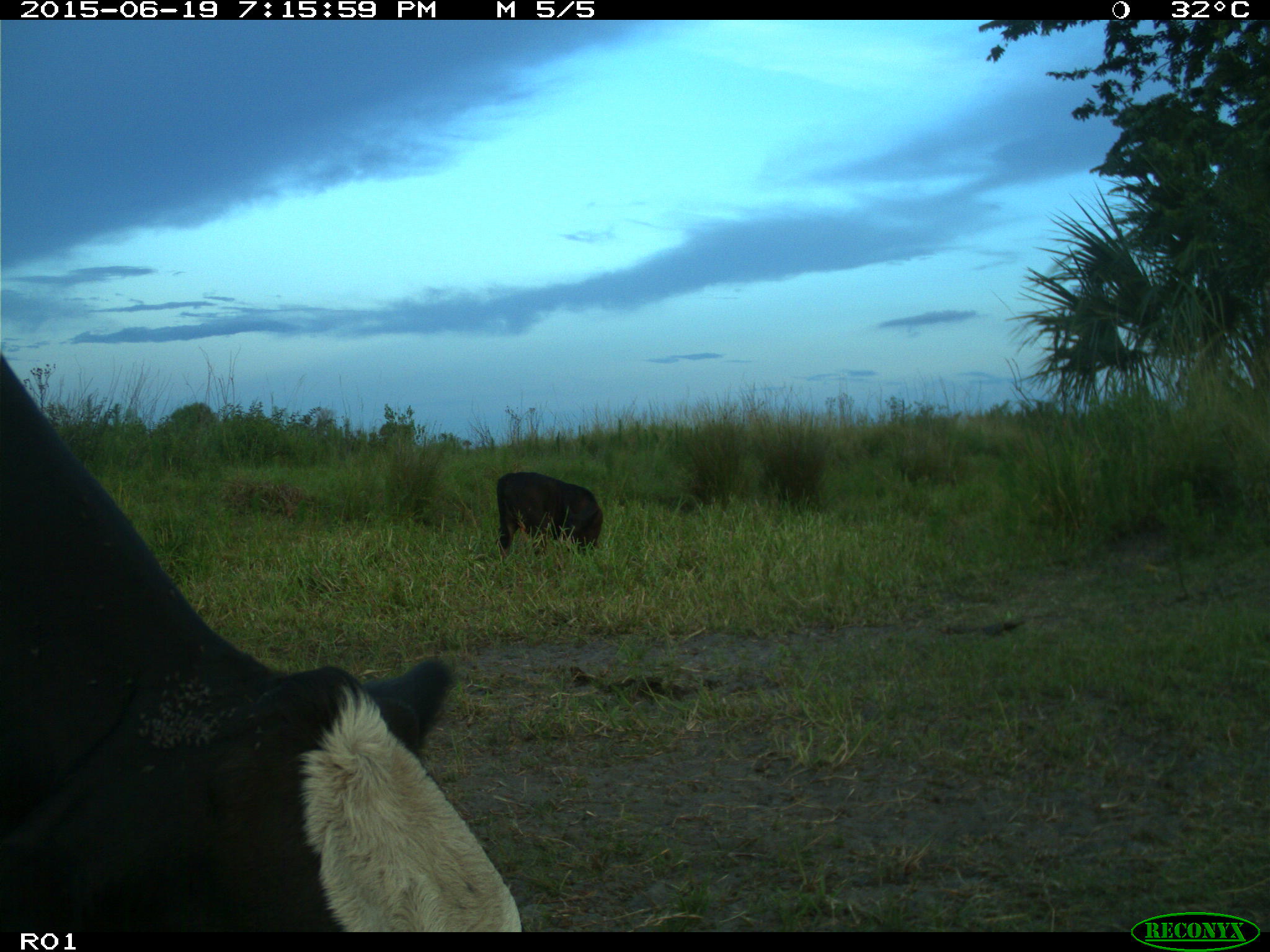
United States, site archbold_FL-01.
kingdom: Animalia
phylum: Chordata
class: Mammalia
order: Artiodactyla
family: Bovidae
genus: Bos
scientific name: Bos taurus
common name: domestic cow